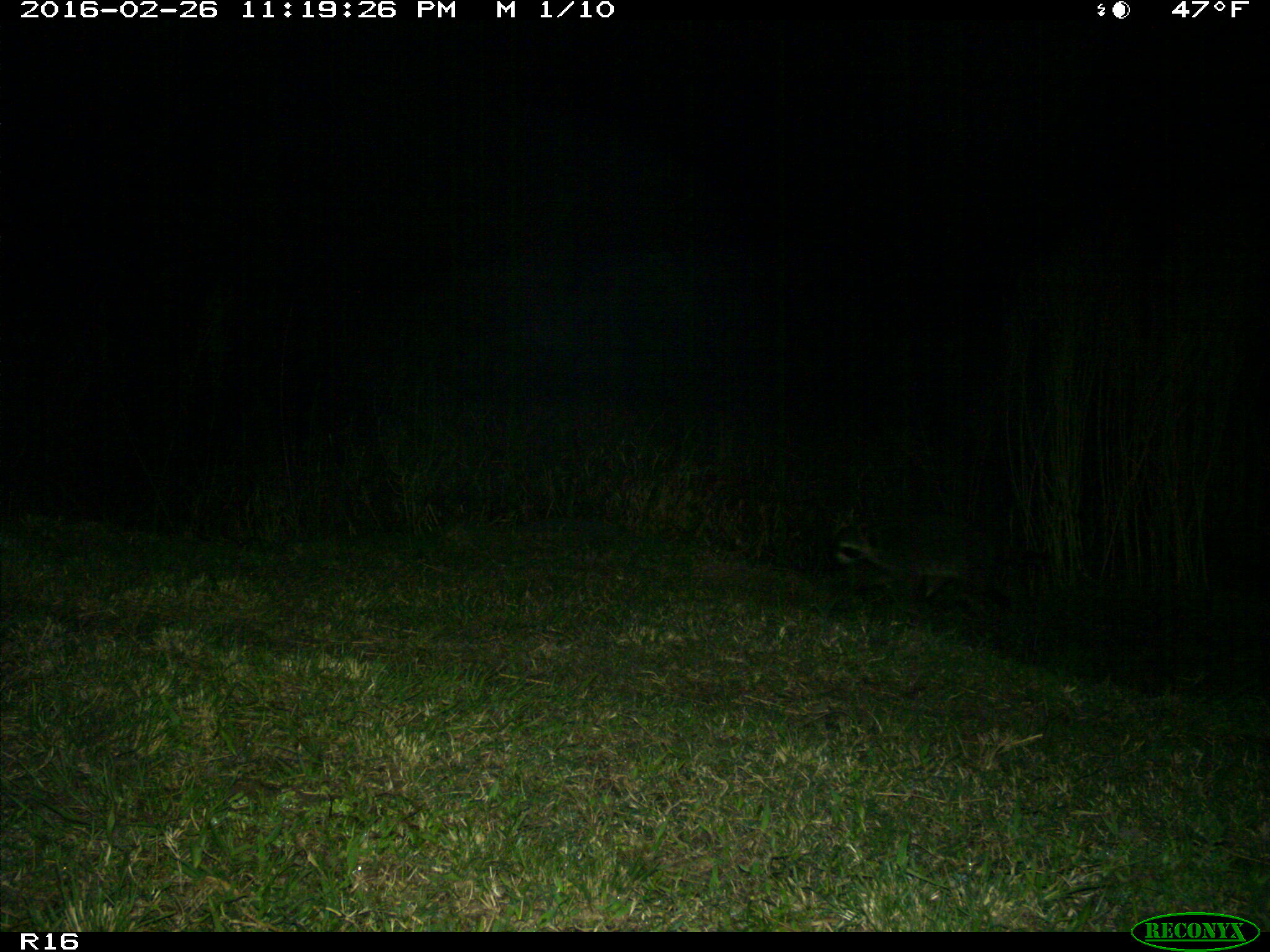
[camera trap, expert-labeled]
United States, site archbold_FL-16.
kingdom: Animalia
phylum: Chordata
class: Mammalia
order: Carnivora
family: Procyonidae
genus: Procyon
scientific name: Procyon lotor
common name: common raccoon